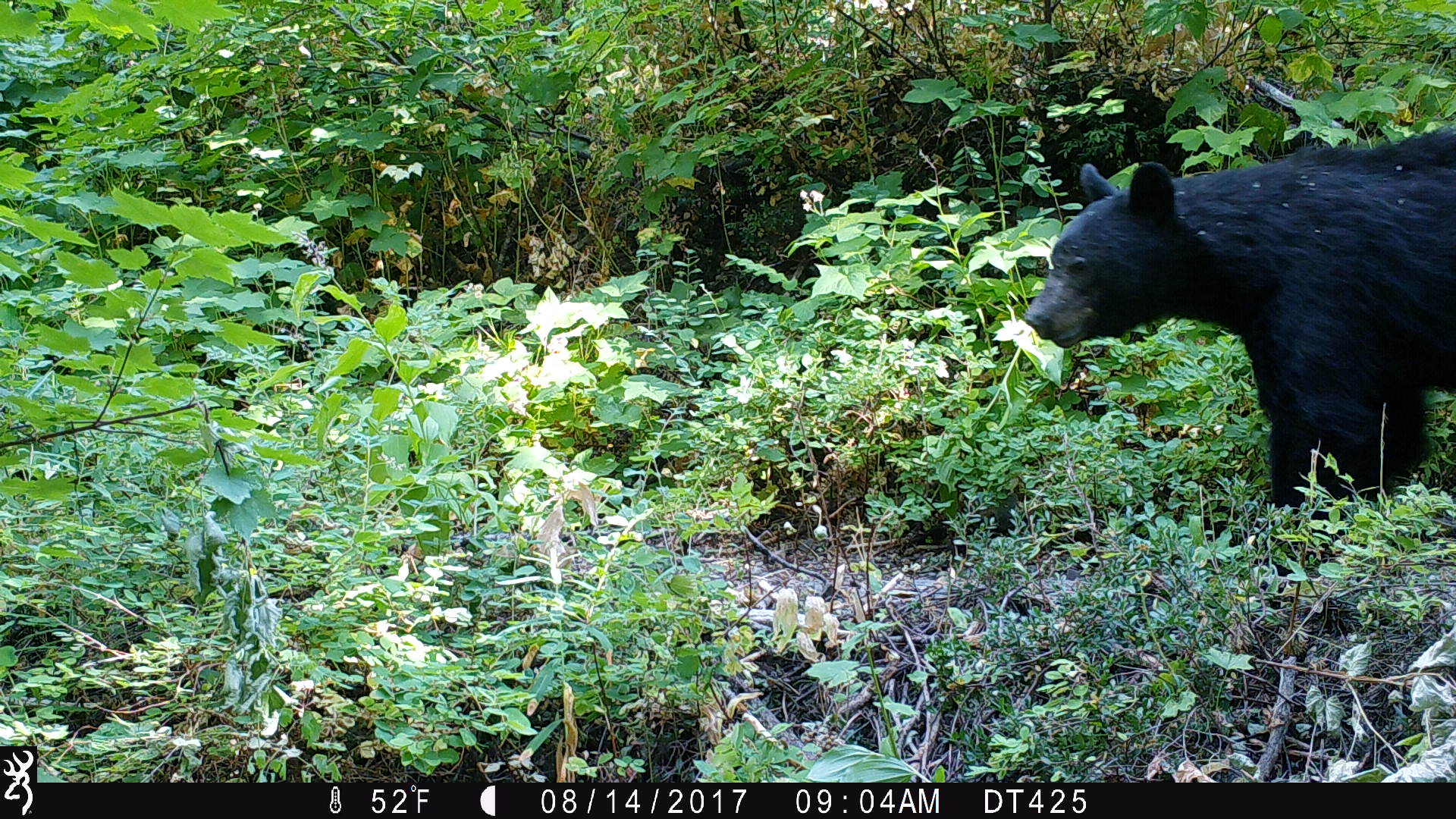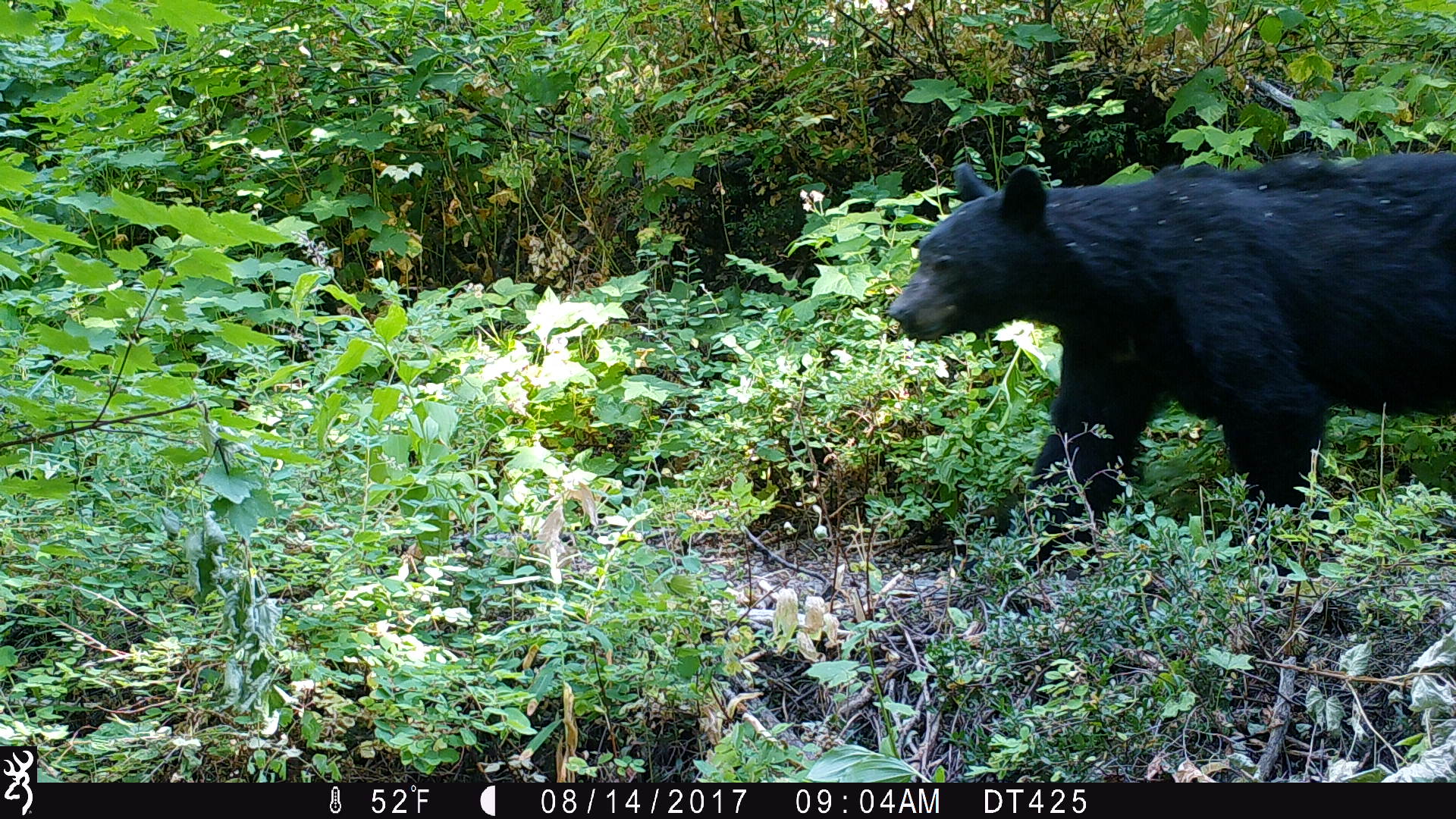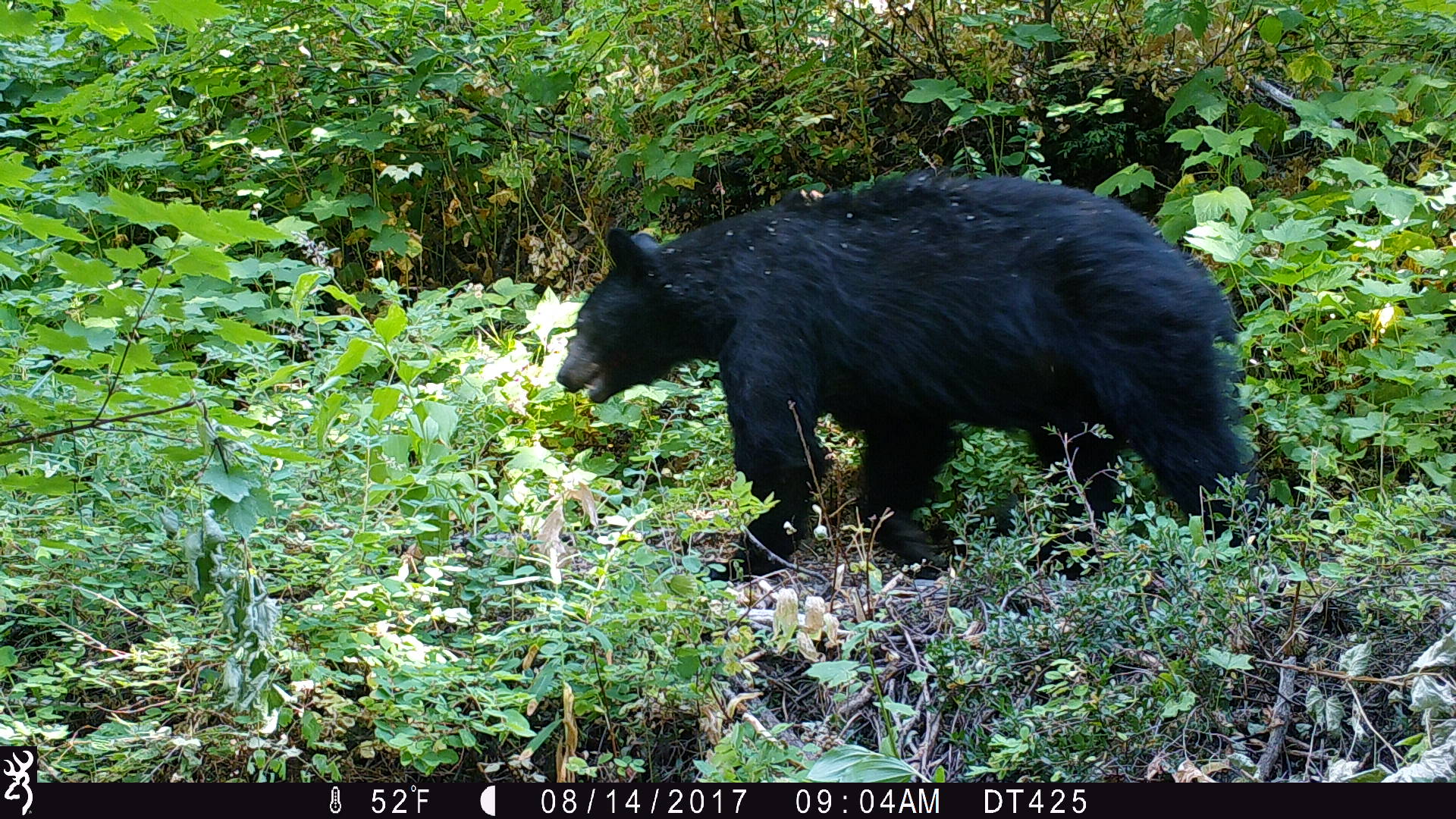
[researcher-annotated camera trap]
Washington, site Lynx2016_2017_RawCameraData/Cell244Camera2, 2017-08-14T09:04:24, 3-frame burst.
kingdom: Animalia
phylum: Chordata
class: Mammalia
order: Carnivora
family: Ursidae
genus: Ursus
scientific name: Ursus americanus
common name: american black bear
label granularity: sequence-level